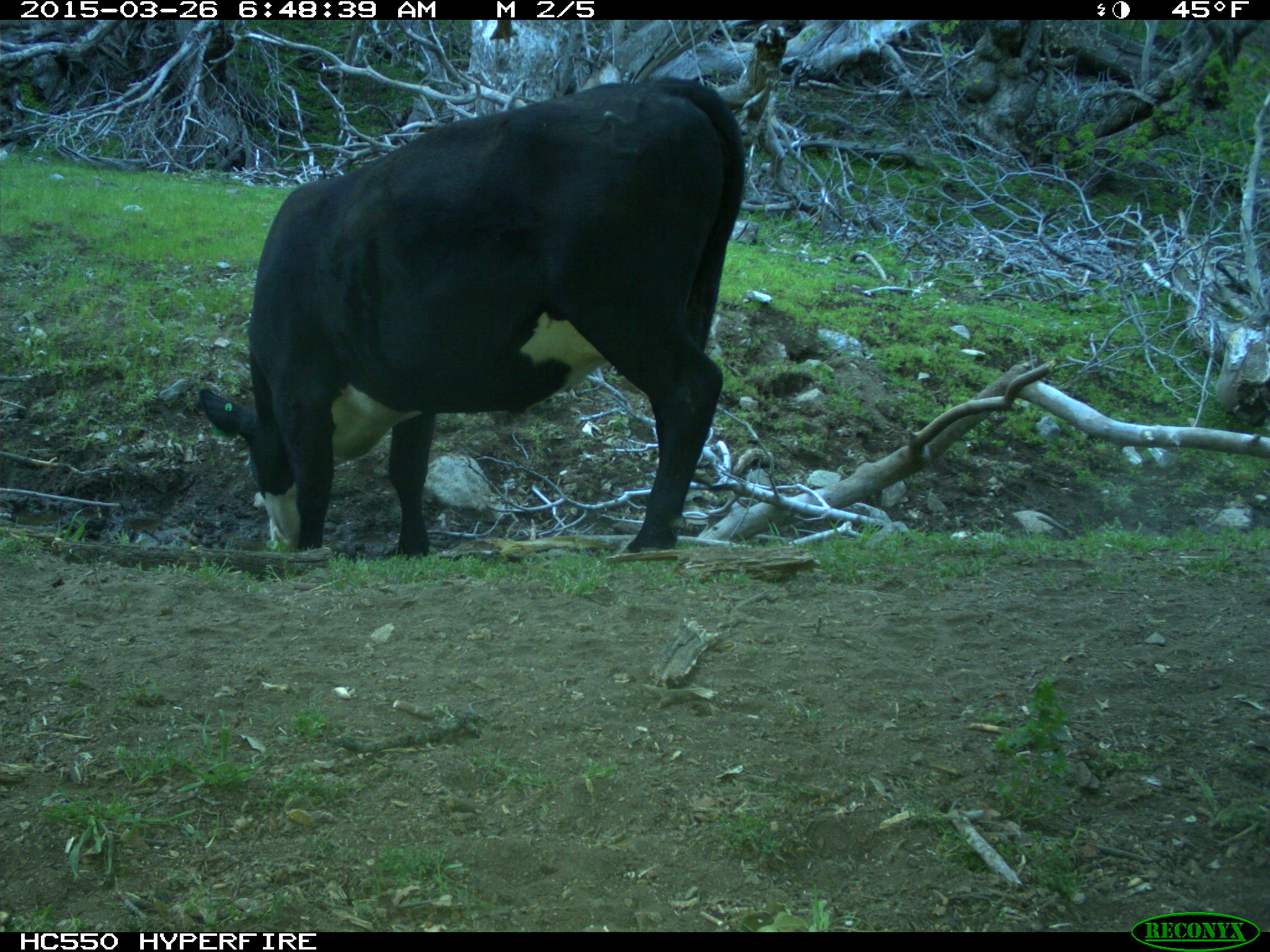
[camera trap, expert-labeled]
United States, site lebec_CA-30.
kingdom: Animalia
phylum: Chordata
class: Mammalia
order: Artiodactyla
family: Bovidae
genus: Bos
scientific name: Bos taurus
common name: domestic cow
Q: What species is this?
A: Bos taurus (domestic cow).